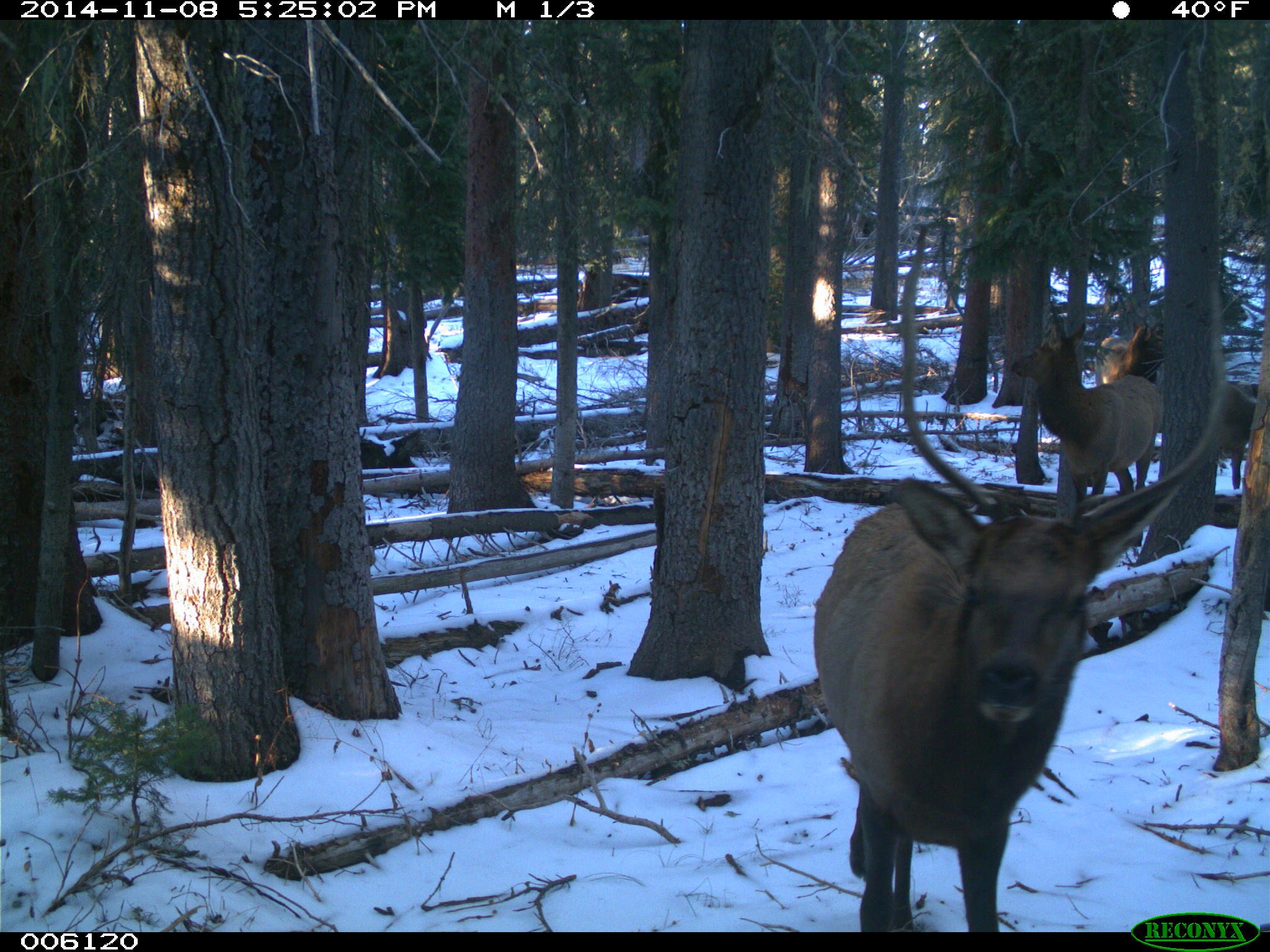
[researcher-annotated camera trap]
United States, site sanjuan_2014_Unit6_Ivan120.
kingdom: Animalia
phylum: Chordata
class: Mammalia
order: Artiodactyla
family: Cervidae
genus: Cervus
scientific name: Cervus elaphus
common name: red deer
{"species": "Cervus elaphus (red deer)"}